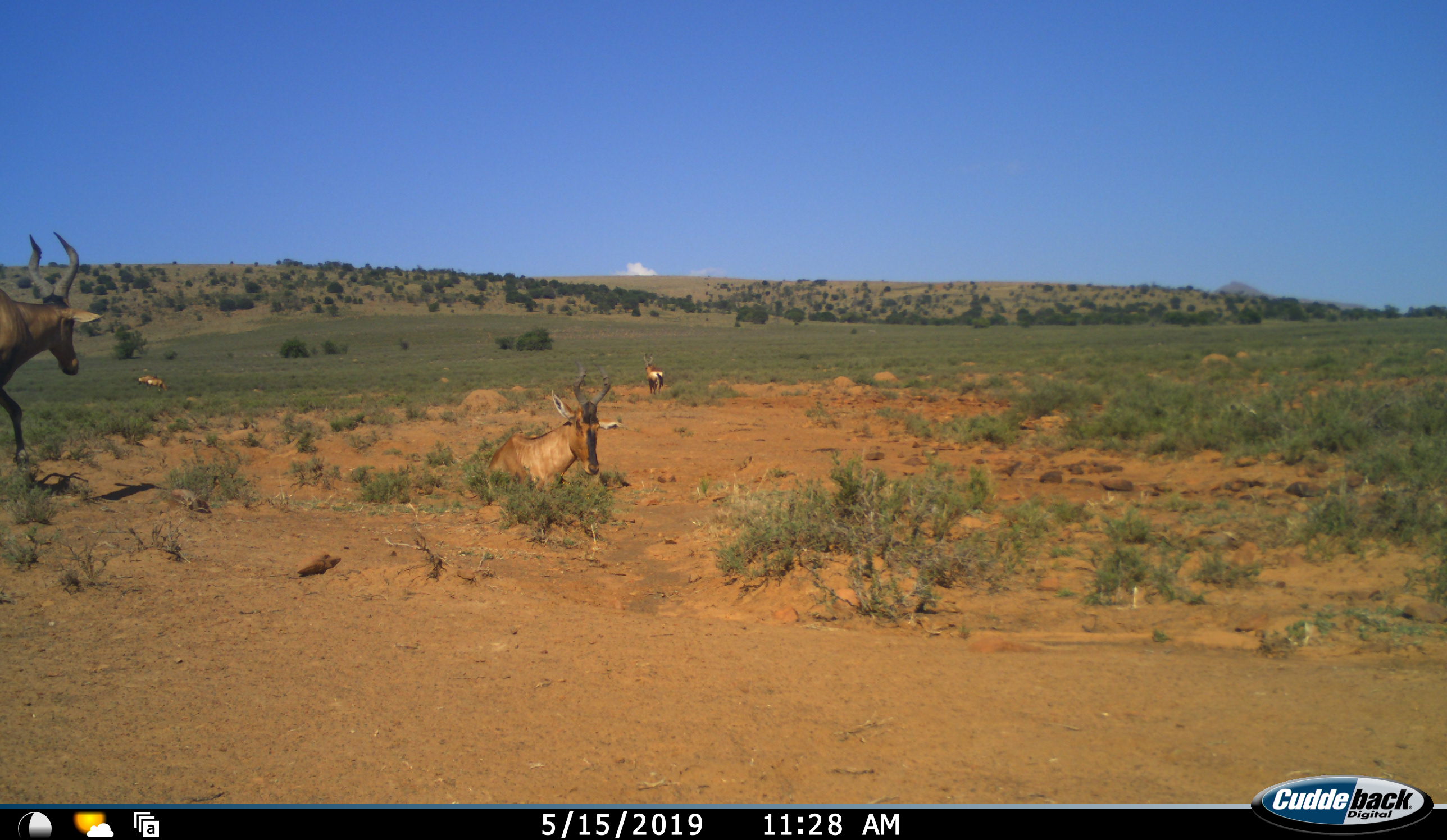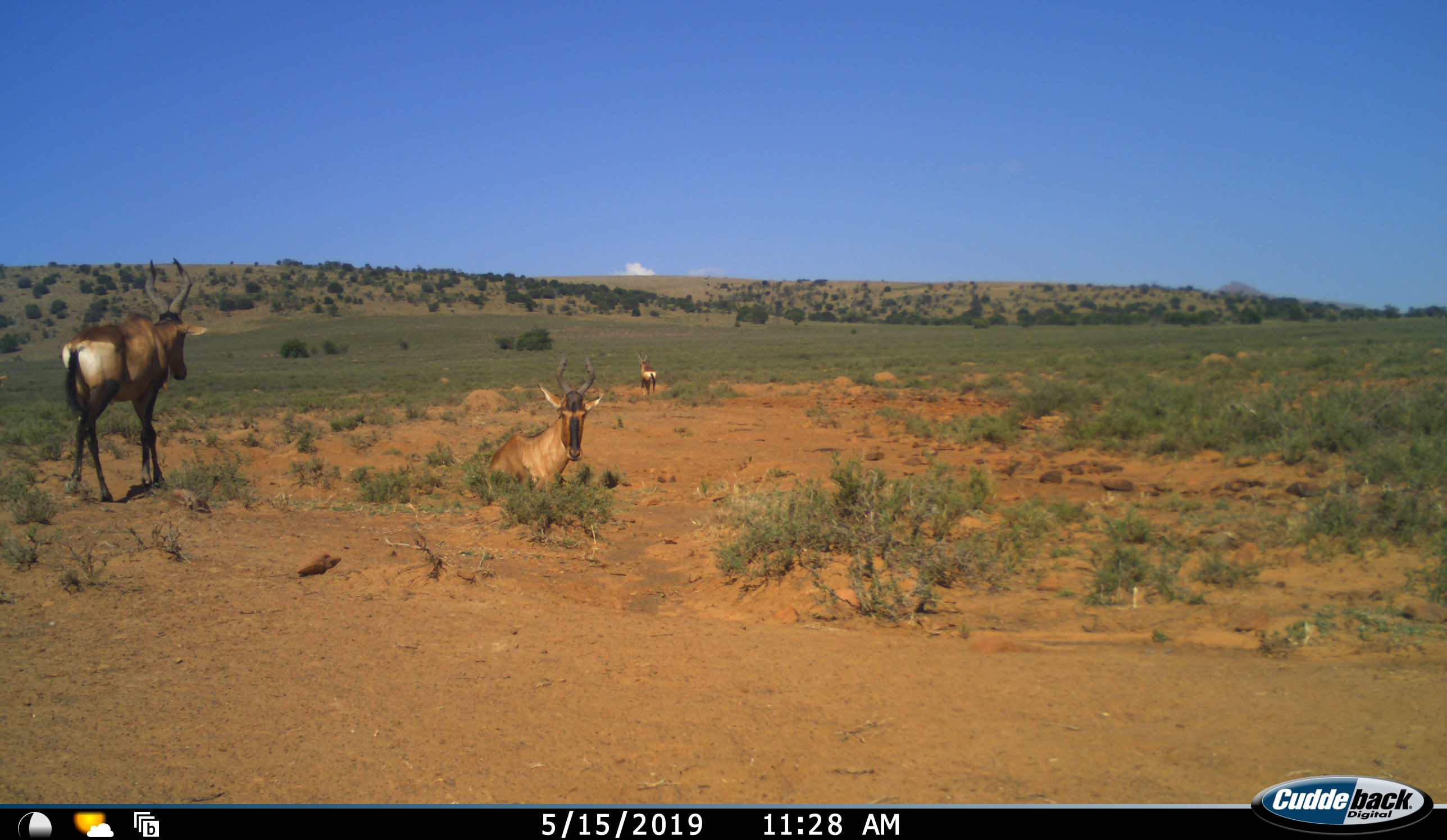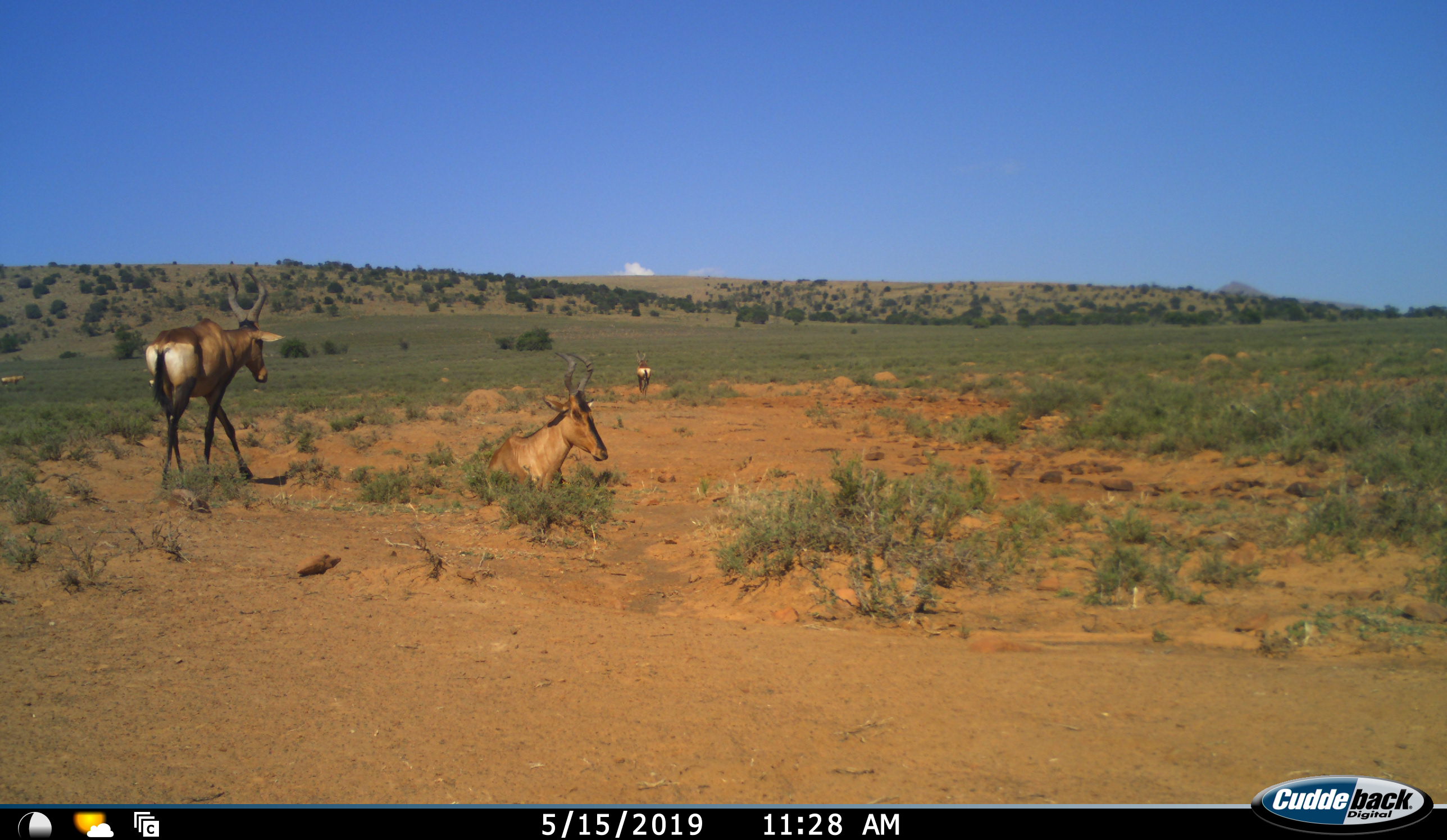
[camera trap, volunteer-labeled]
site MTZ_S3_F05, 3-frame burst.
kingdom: Animalia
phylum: Chordata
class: Mammalia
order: Artiodactyla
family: Bovidae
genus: Alcelaphus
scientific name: Alcelaphus buselaphus caama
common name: red hartebeest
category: hartebeestred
Hartebeestred (red hartebeest) (Alcelaphus buselaphus caama), count 4. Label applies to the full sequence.